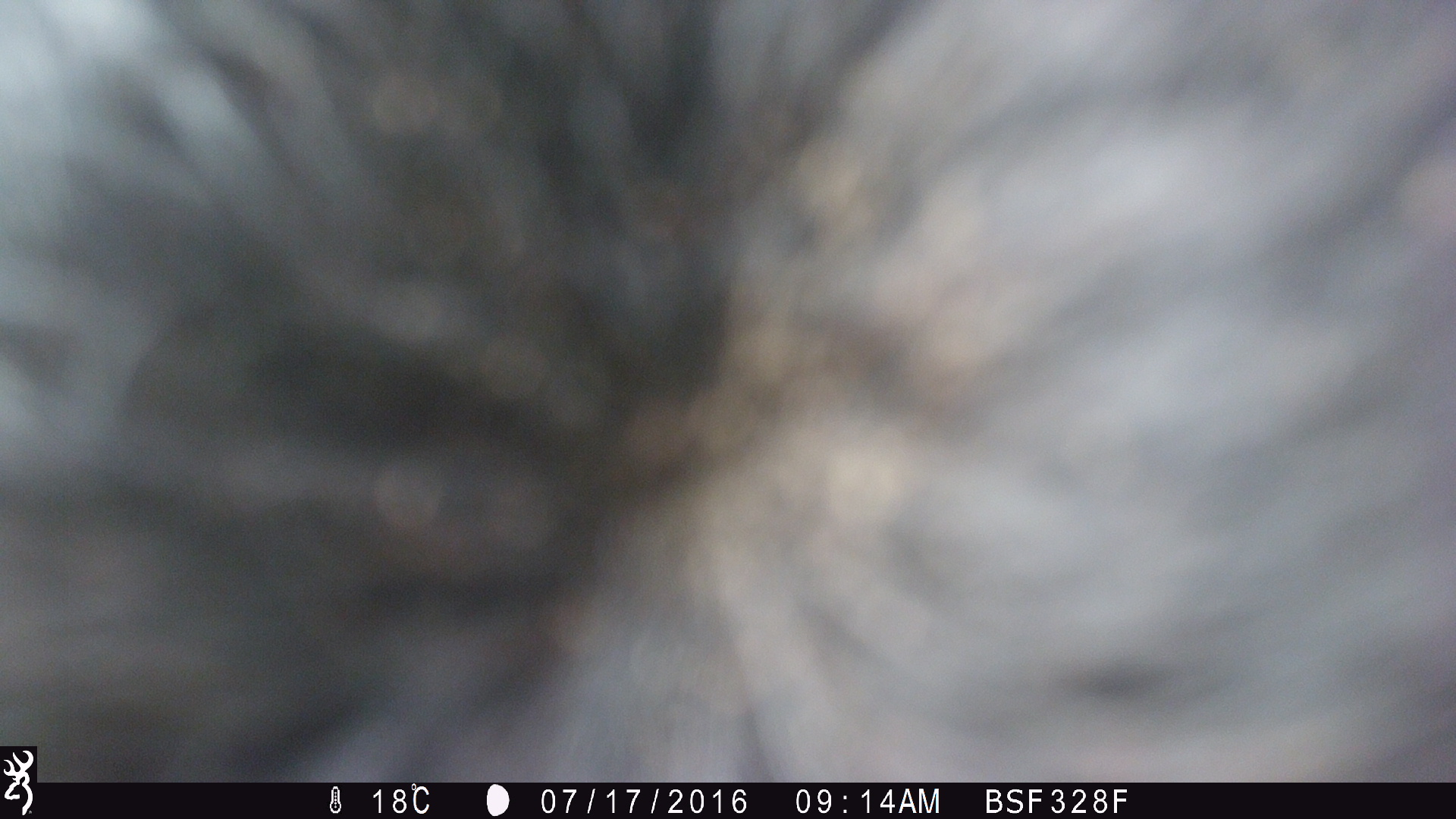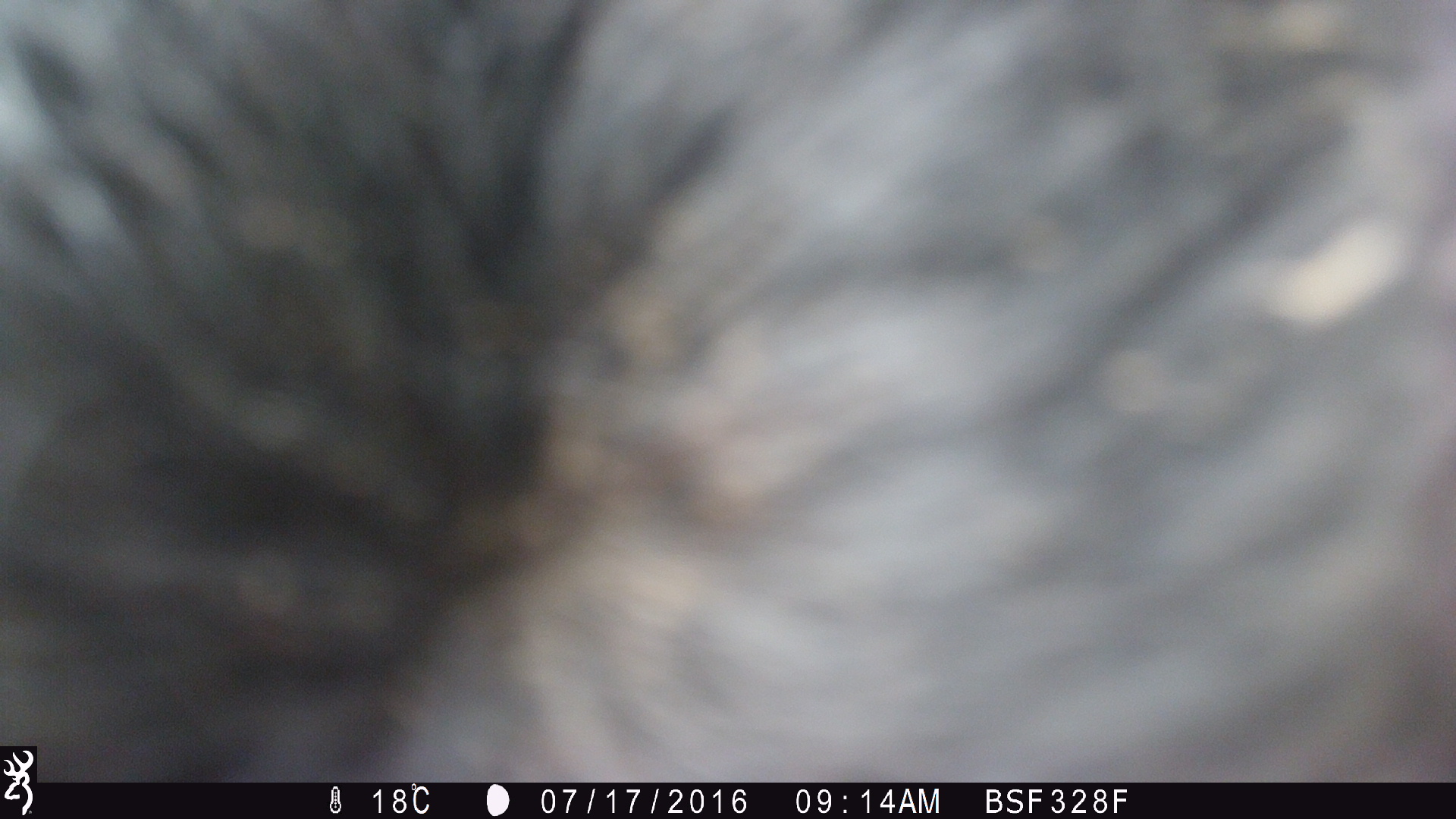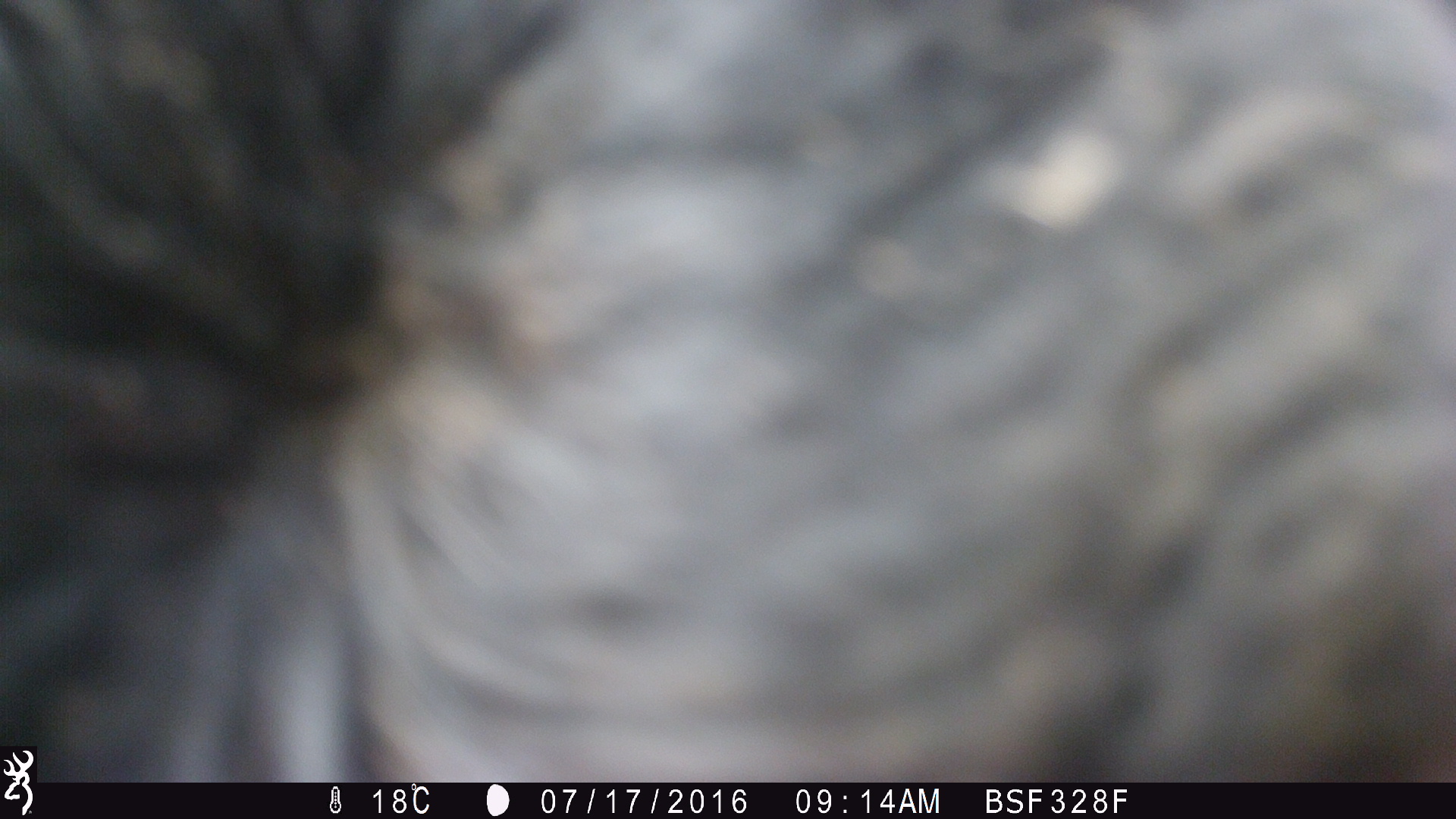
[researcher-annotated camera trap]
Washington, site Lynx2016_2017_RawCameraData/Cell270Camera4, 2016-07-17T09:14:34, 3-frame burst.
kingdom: Animalia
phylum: Chordata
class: Mammalia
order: Artiodactyla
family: Bovidae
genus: Bos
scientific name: Bos taurus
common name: domestic cattle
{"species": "domestic cattle (Bos taurus)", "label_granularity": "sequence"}